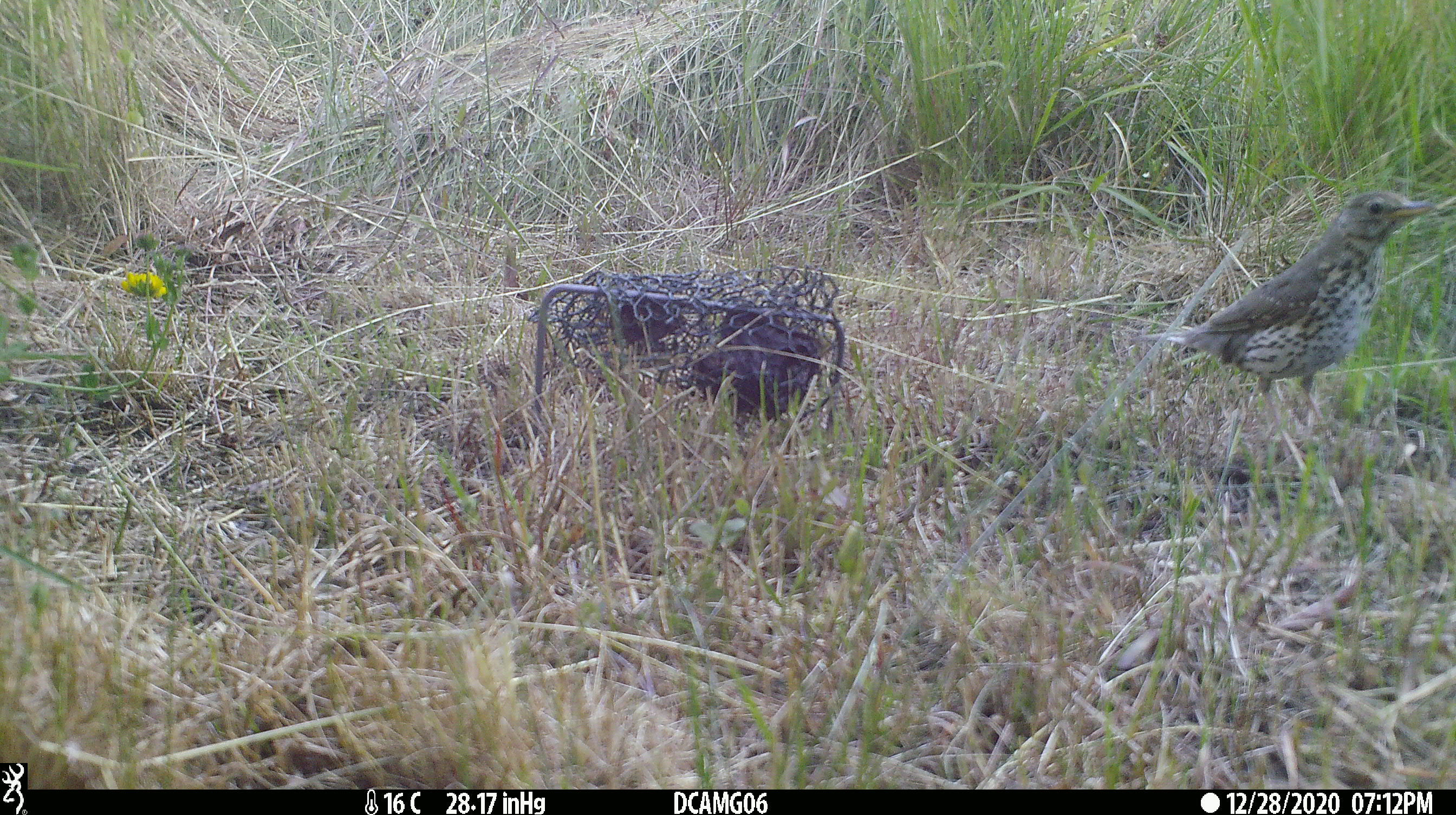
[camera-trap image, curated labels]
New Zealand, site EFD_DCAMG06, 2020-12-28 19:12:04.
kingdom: Animalia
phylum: Chordata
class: Aves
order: Passeriformes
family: Turdidae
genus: Turdus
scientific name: Turdus philomelos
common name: song thrush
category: thrush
Thrush (song thrush) (Turdus philomelos).